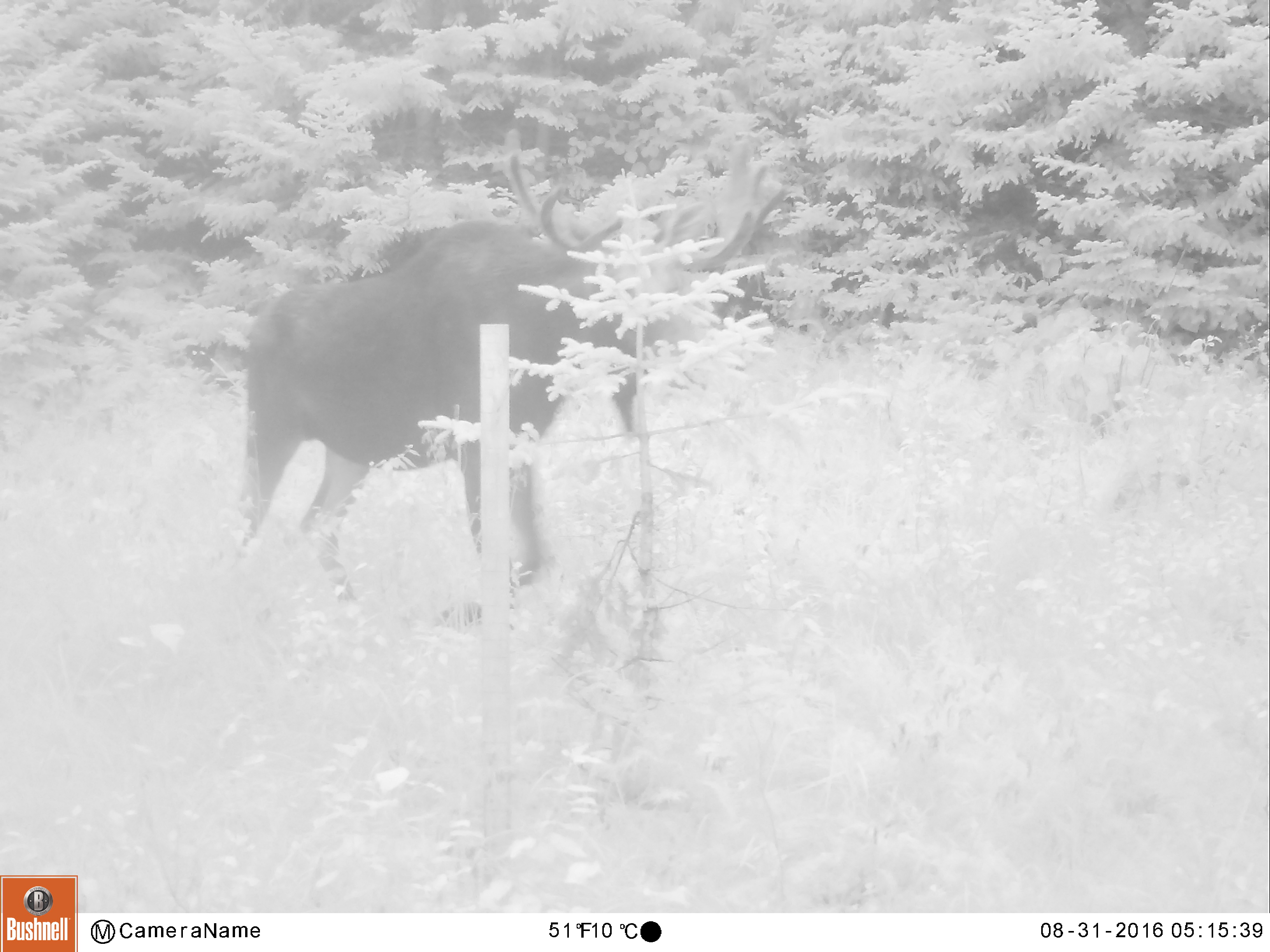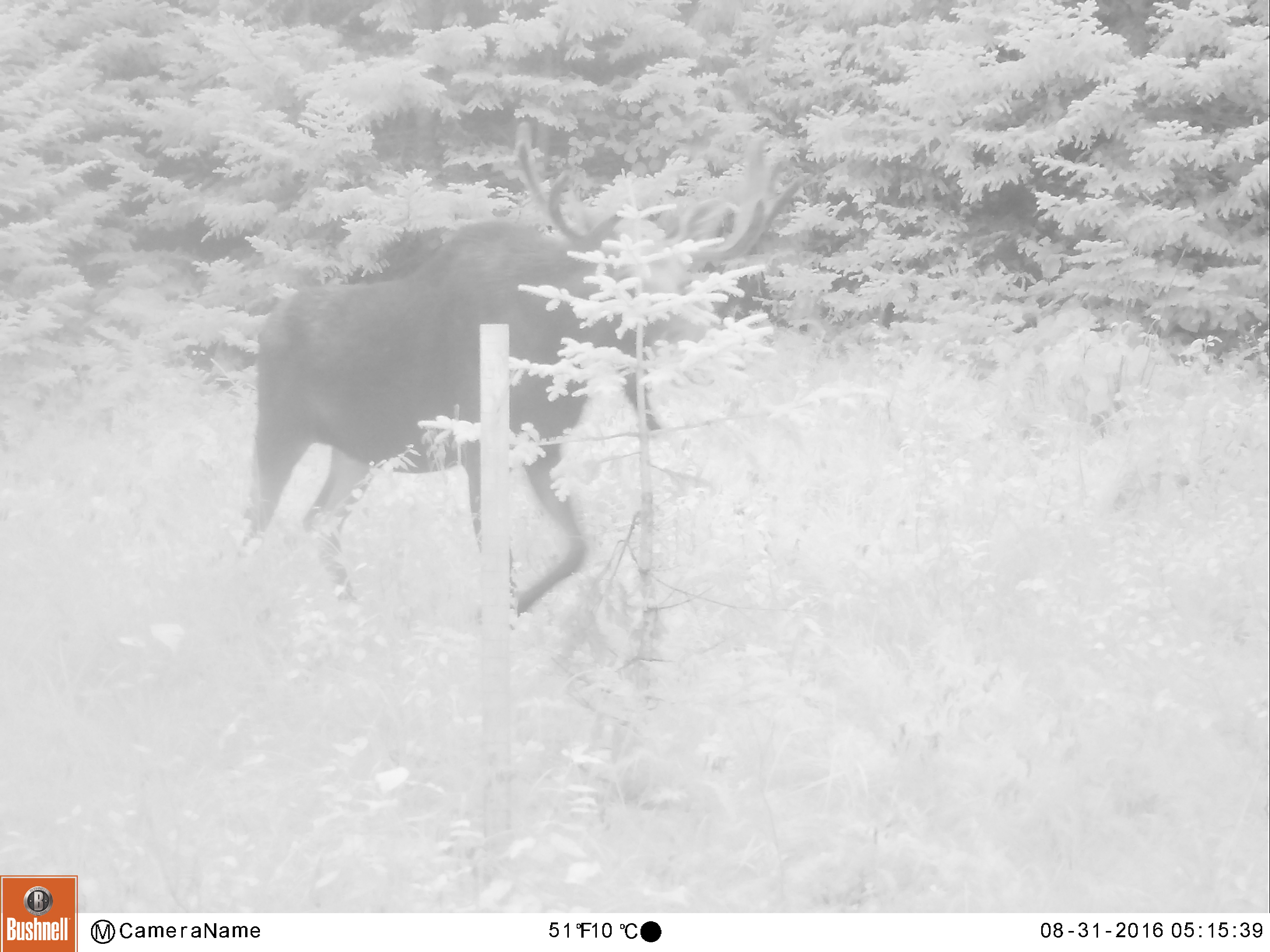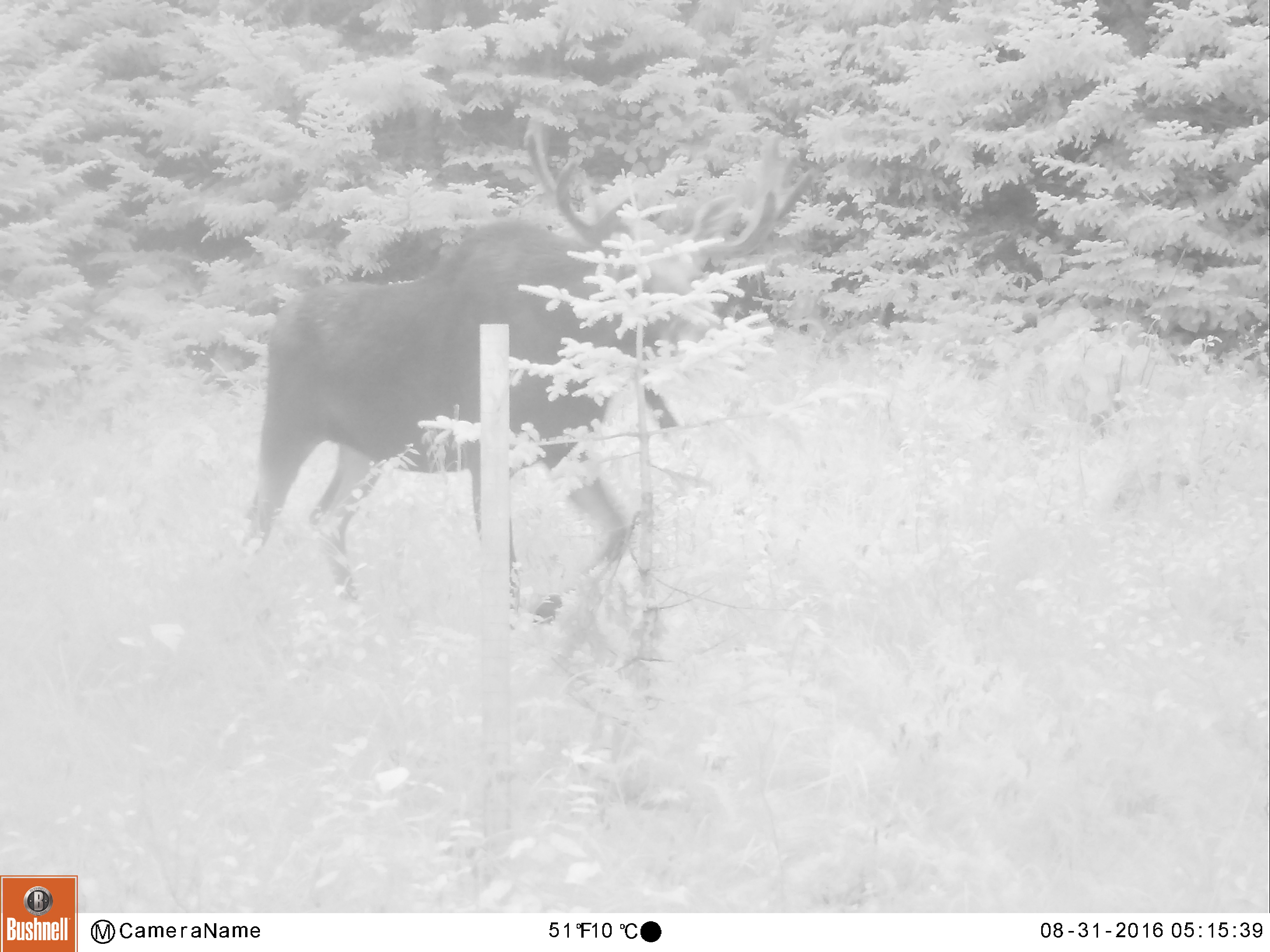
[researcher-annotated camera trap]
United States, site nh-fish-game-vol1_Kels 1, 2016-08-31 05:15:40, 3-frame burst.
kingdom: Animalia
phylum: Chordata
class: Mammalia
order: Artiodactyla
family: Cervidae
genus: Alces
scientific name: Alces alces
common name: moose